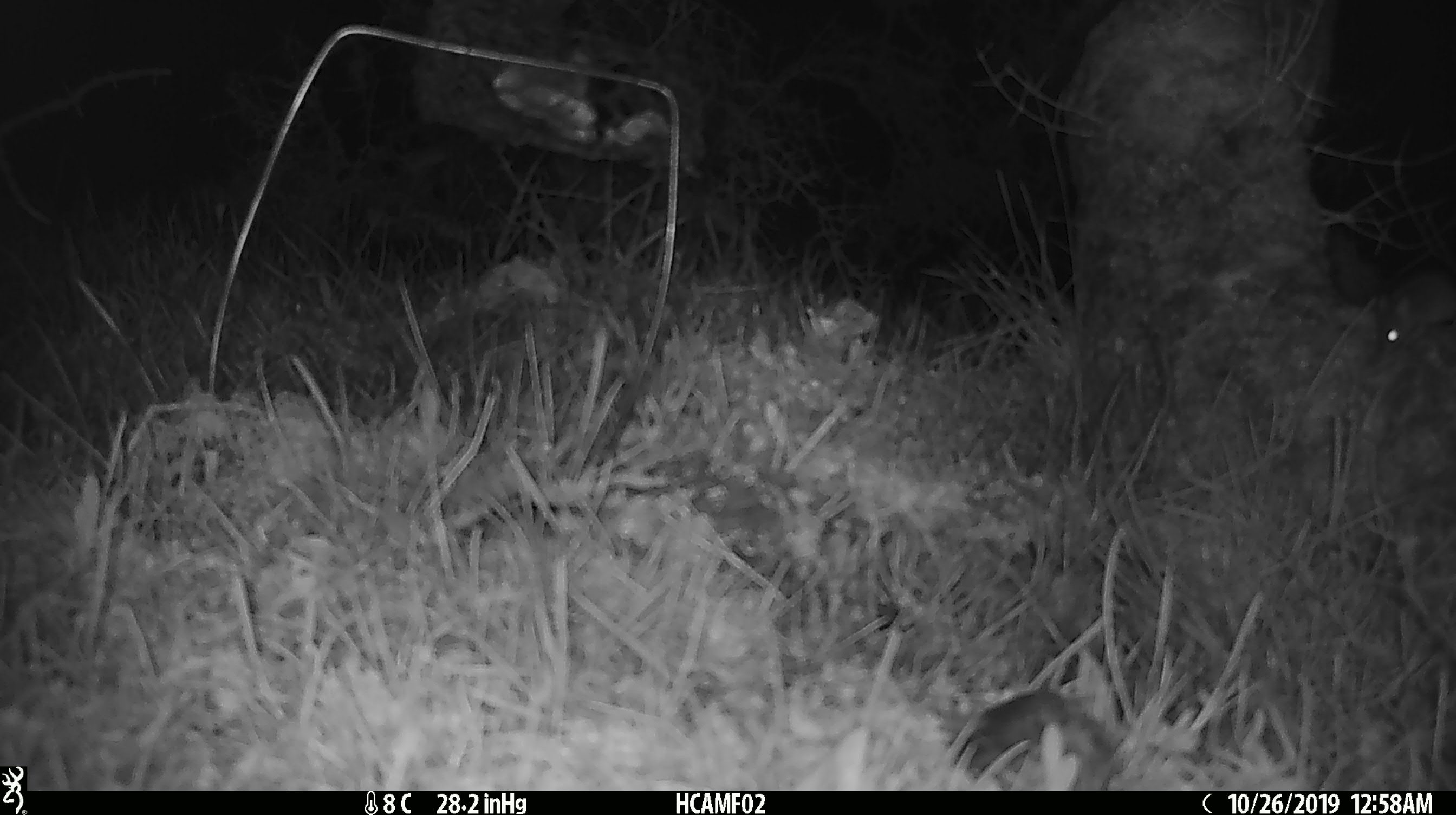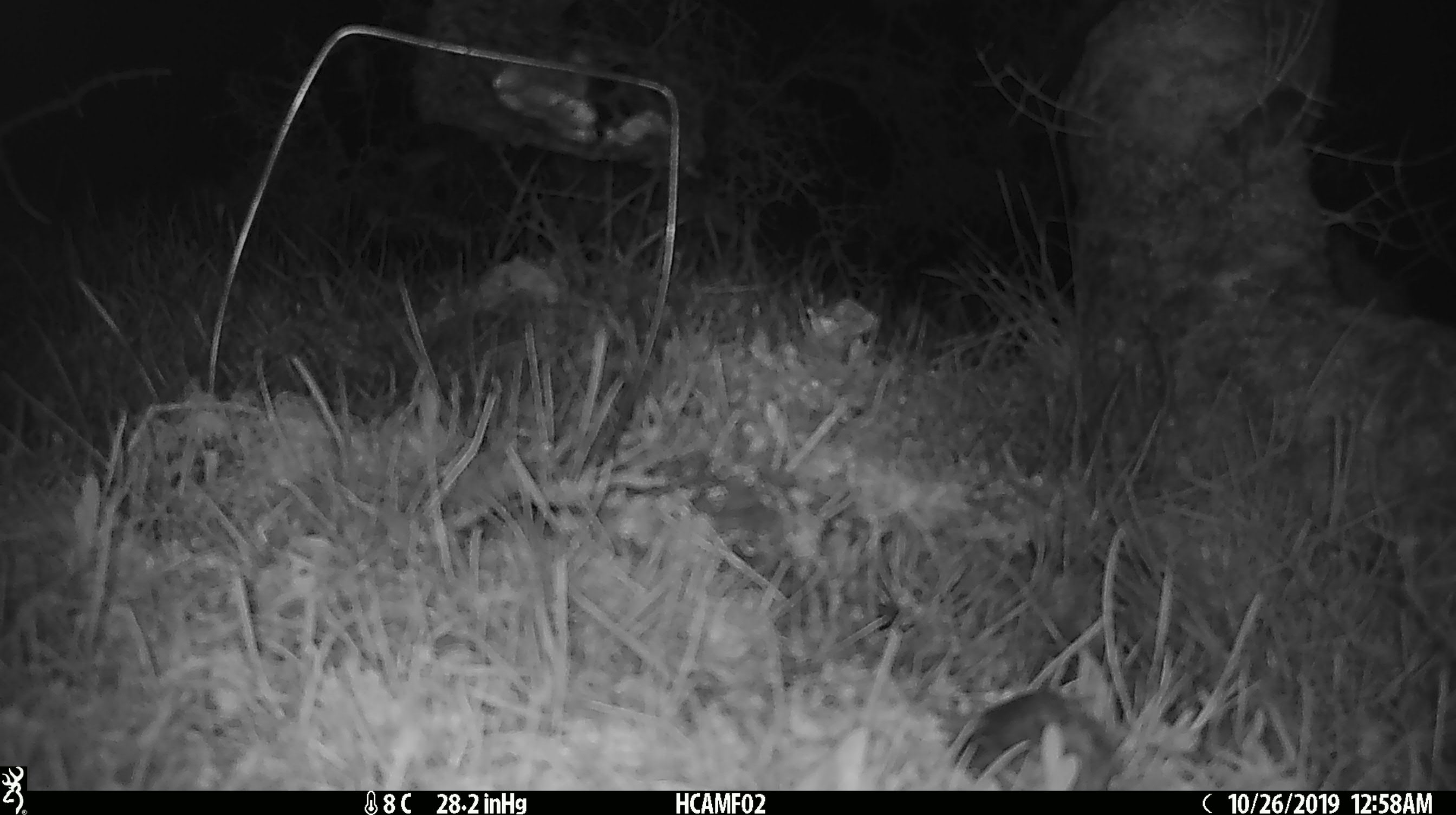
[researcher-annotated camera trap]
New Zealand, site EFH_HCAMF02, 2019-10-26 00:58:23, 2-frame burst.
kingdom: Animalia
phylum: Chordata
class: Mammalia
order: Rodentia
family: Muridae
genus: Mus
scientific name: Mus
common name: mouse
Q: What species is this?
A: Mouse (Mus).